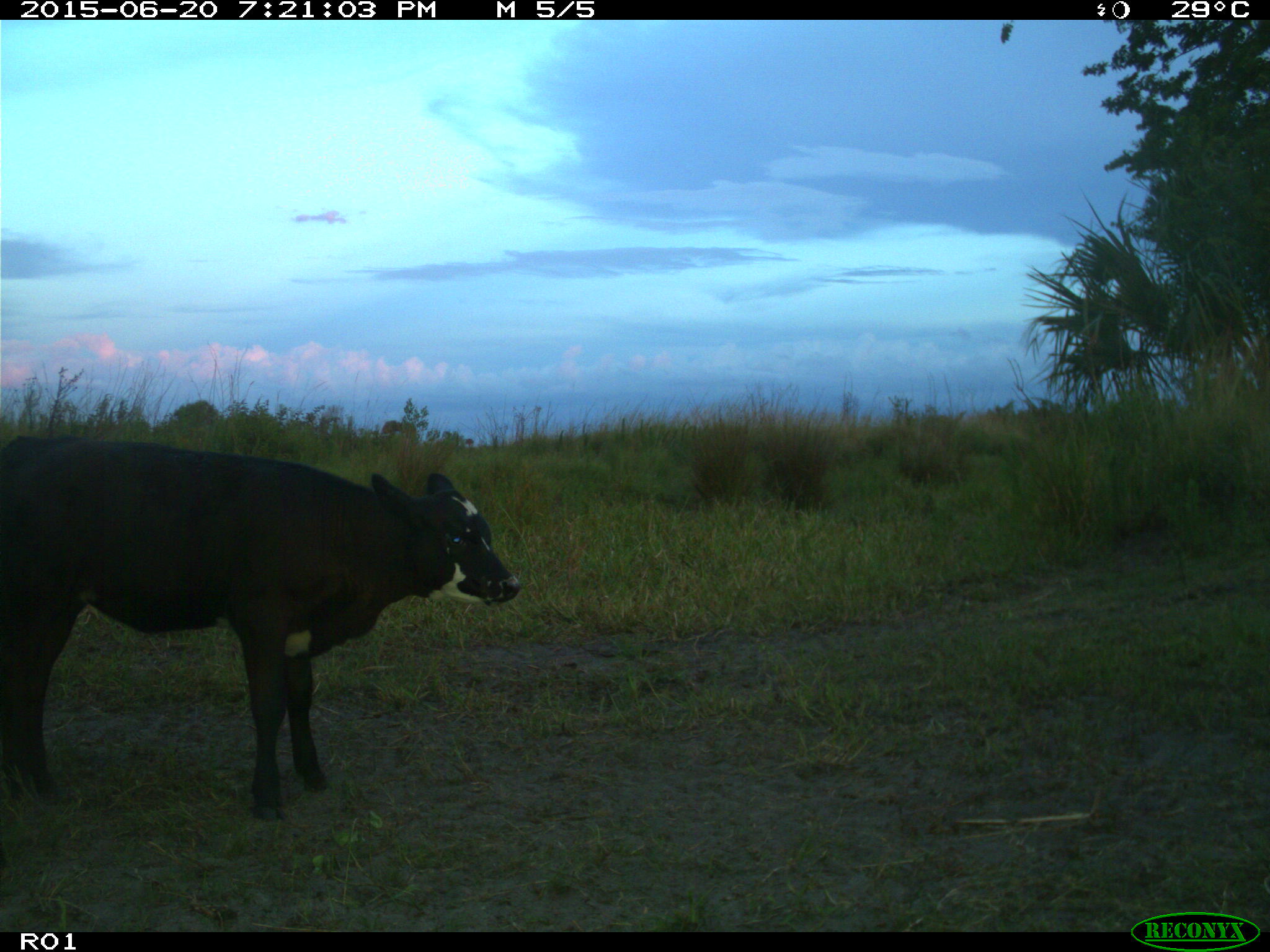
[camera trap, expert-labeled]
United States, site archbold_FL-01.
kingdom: Animalia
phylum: Chordata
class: Mammalia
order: Artiodactyla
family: Bovidae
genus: Bos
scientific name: Bos taurus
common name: domestic cow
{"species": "Bos taurus (domestic cow)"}